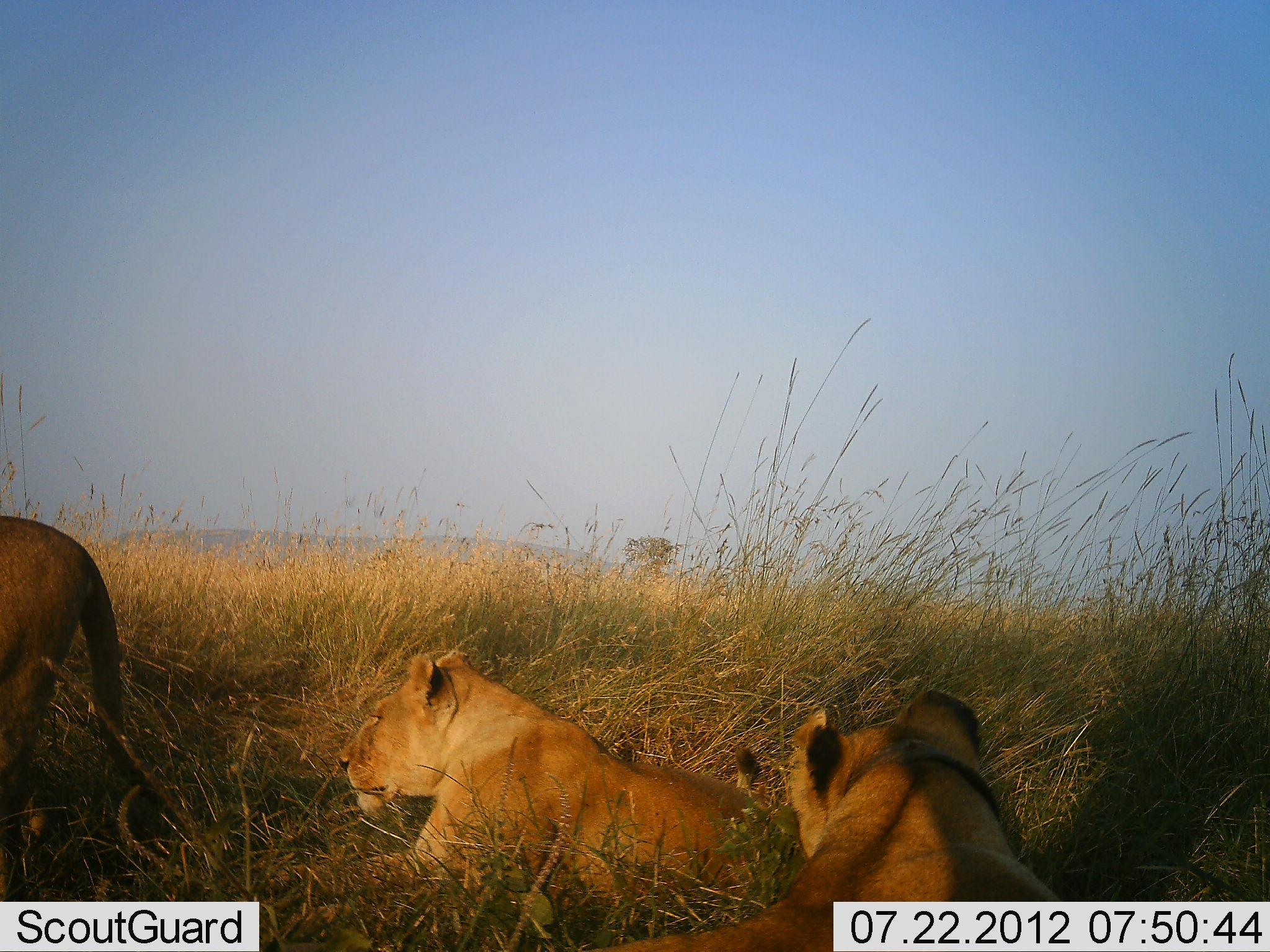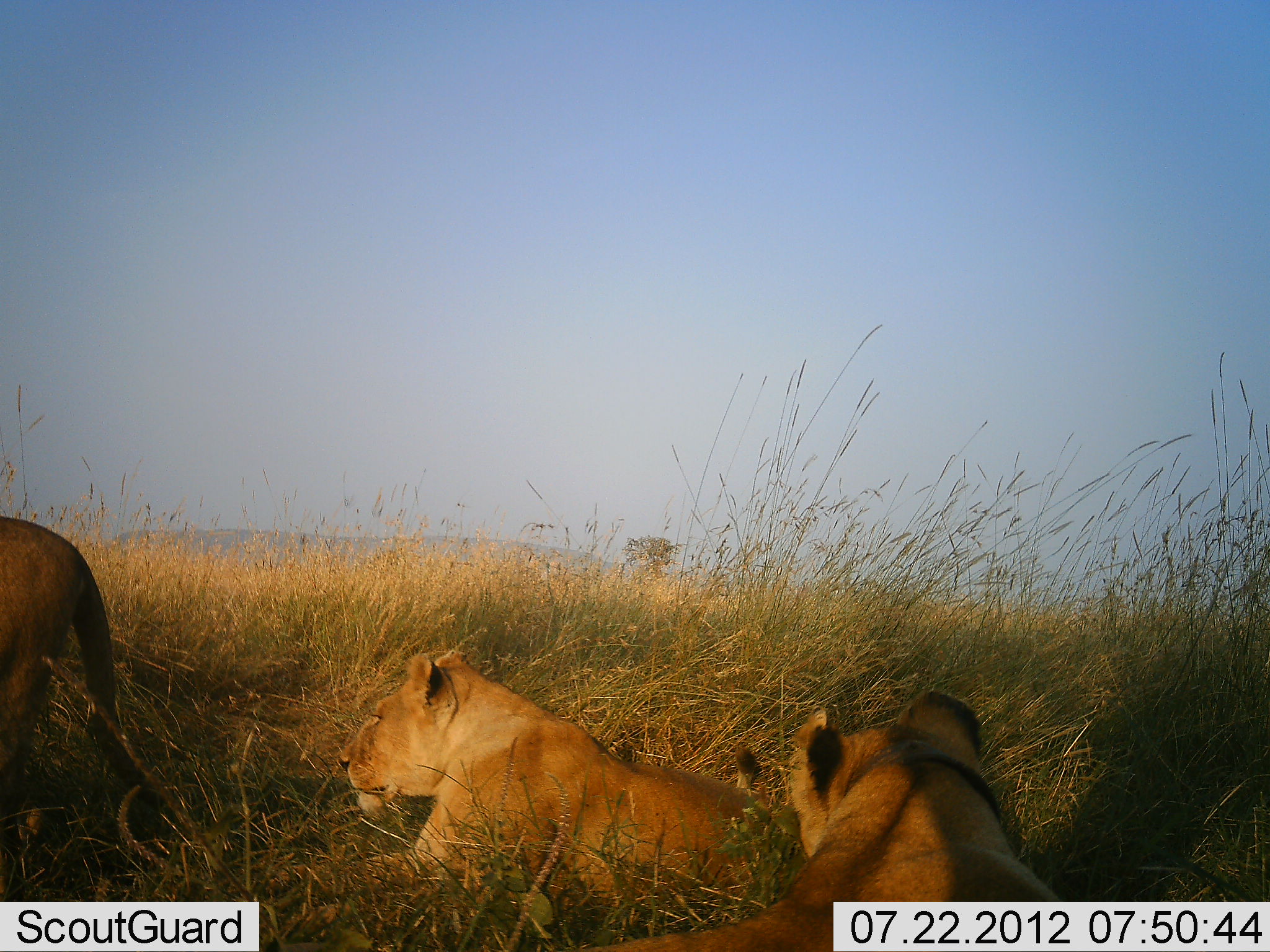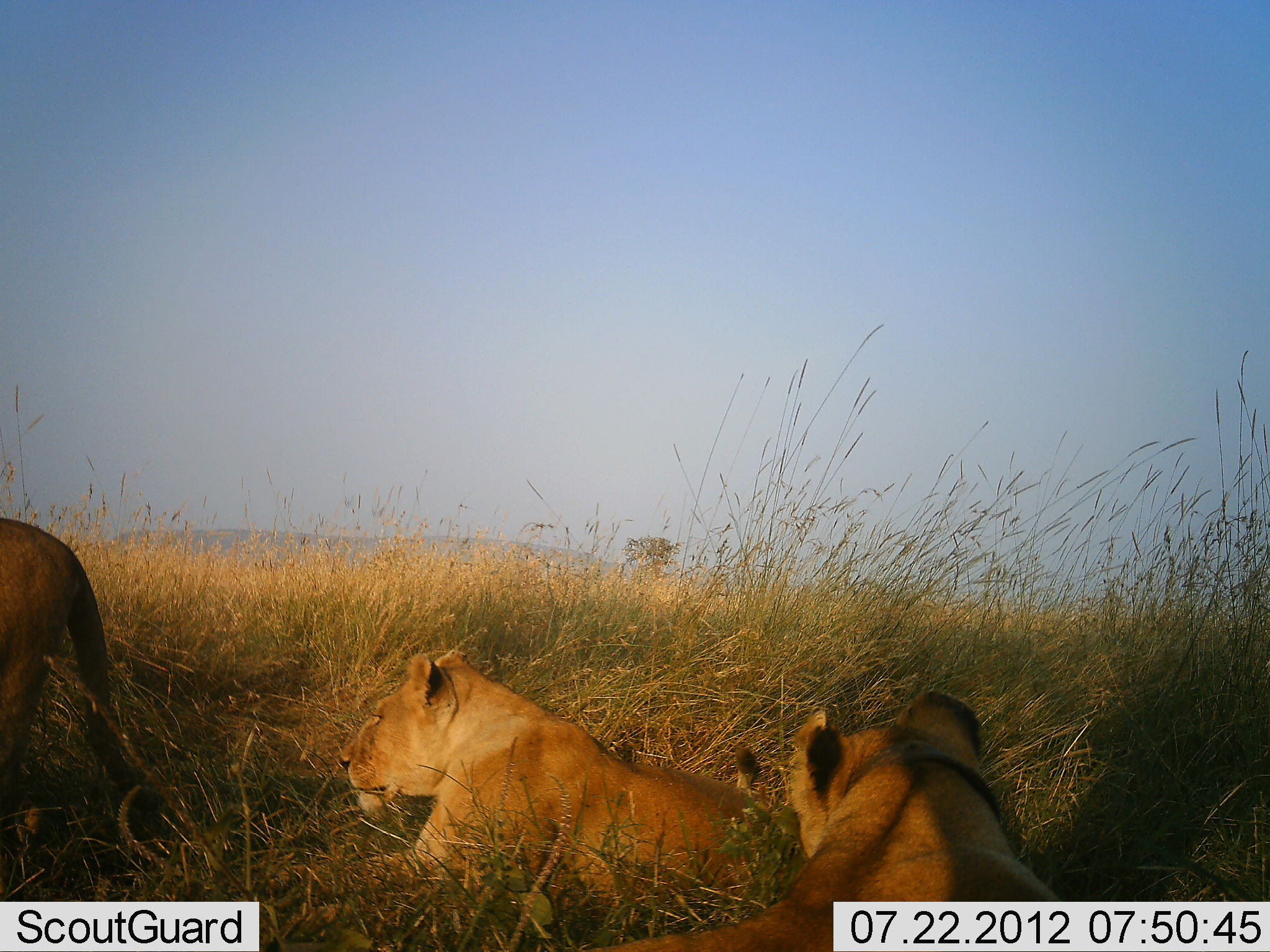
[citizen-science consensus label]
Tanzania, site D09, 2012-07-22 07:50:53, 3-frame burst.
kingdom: Animalia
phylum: Chordata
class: Mammalia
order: Carnivora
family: Felidae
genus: Panthera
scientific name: Panthera leo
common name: lion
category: lionfemale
Lionfemale (lion) (Panthera leo), count 3. Behavior (volunteer vote fractions): standing 60%, resting 100%, moving 0%, interacting 0%. Young present (vote fraction): 0%. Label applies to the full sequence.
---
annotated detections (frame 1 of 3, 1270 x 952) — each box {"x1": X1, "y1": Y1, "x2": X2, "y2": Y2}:
animal: {"x1": 229, "y1": 647, "x2": 794, "y2": 930}; {"x1": 591, "y1": 692, "x2": 1070, "y2": 952}; {"x1": 0, "y1": 513, "x2": 127, "y2": 908}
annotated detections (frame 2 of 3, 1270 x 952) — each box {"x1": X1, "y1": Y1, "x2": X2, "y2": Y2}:
animal: {"x1": 267, "y1": 648, "x2": 790, "y2": 907}; {"x1": 577, "y1": 689, "x2": 1076, "y2": 951}; {"x1": 1, "y1": 514, "x2": 118, "y2": 853}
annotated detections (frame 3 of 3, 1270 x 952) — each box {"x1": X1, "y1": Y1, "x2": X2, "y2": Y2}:
animal: {"x1": 572, "y1": 689, "x2": 1092, "y2": 951}; {"x1": 264, "y1": 650, "x2": 799, "y2": 904}; {"x1": 0, "y1": 518, "x2": 110, "y2": 829}